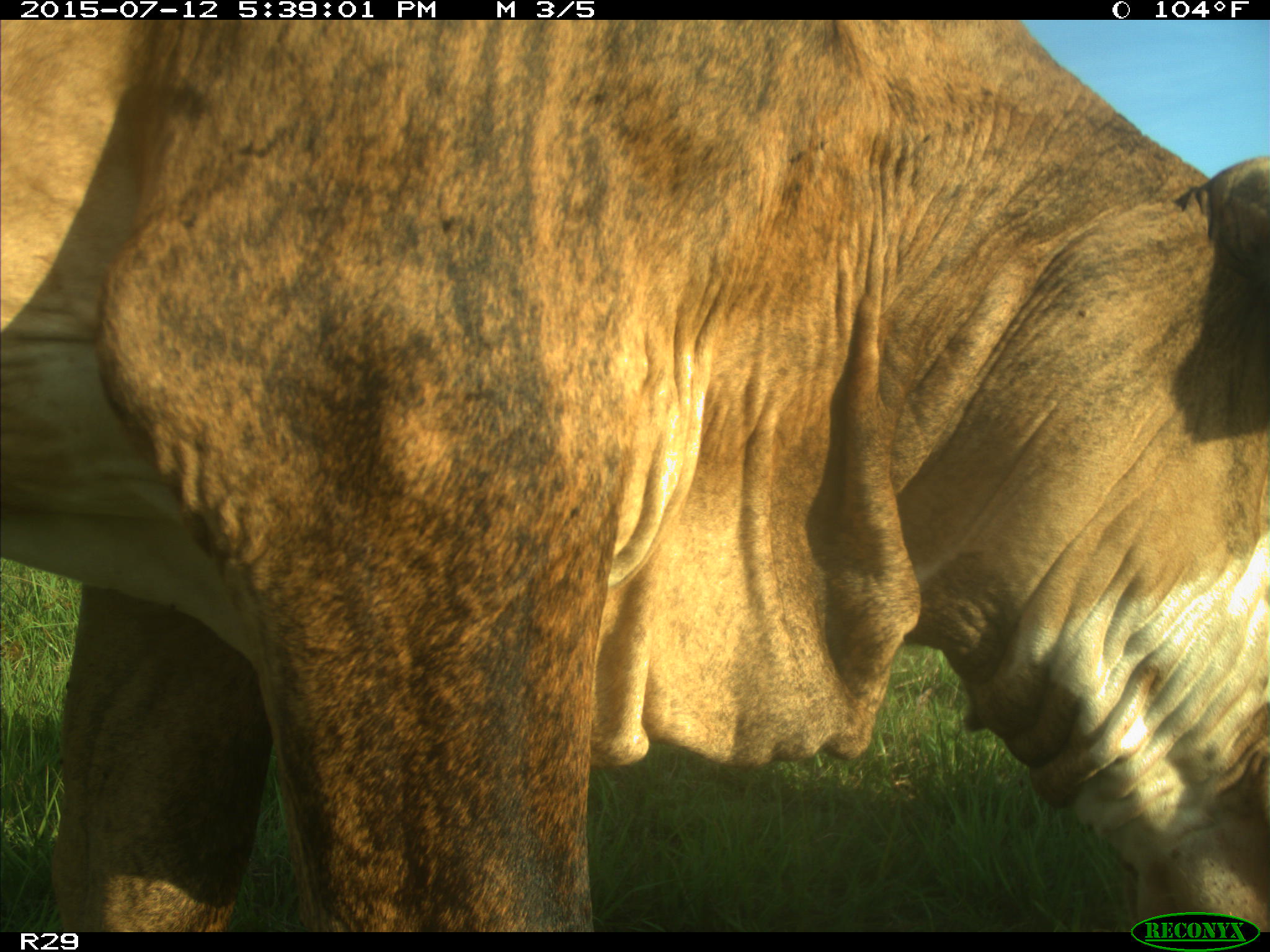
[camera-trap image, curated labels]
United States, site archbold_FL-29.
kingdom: Animalia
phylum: Chordata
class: Mammalia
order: Artiodactyla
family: Bovidae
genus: Bos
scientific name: Bos taurus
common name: domestic cow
Bos taurus (domestic cow).